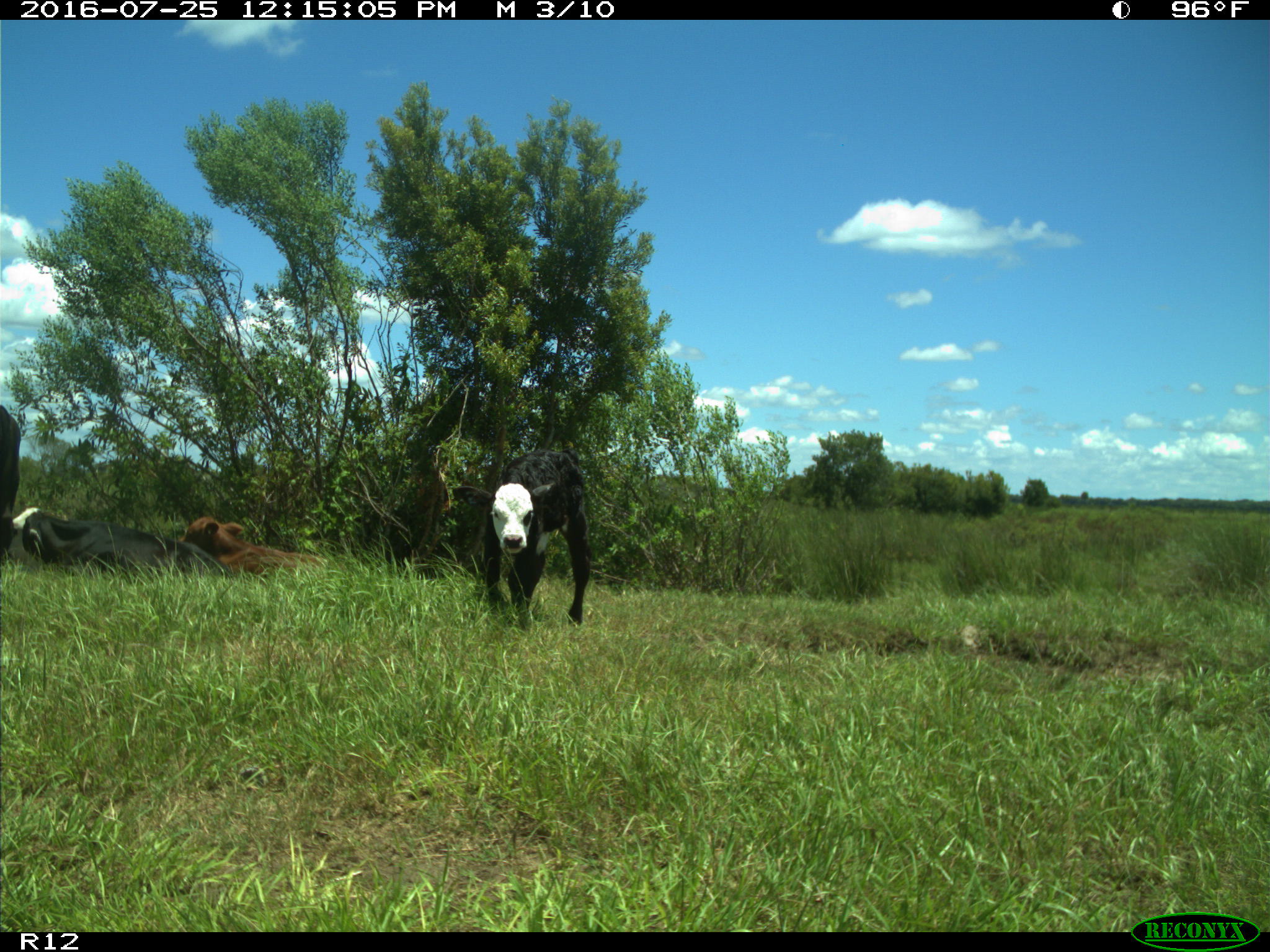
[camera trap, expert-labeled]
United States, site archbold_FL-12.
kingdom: Animalia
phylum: Chordata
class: Mammalia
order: Artiodactyla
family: Bovidae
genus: Bos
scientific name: Bos taurus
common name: domestic cow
Bos taurus (domestic cow).